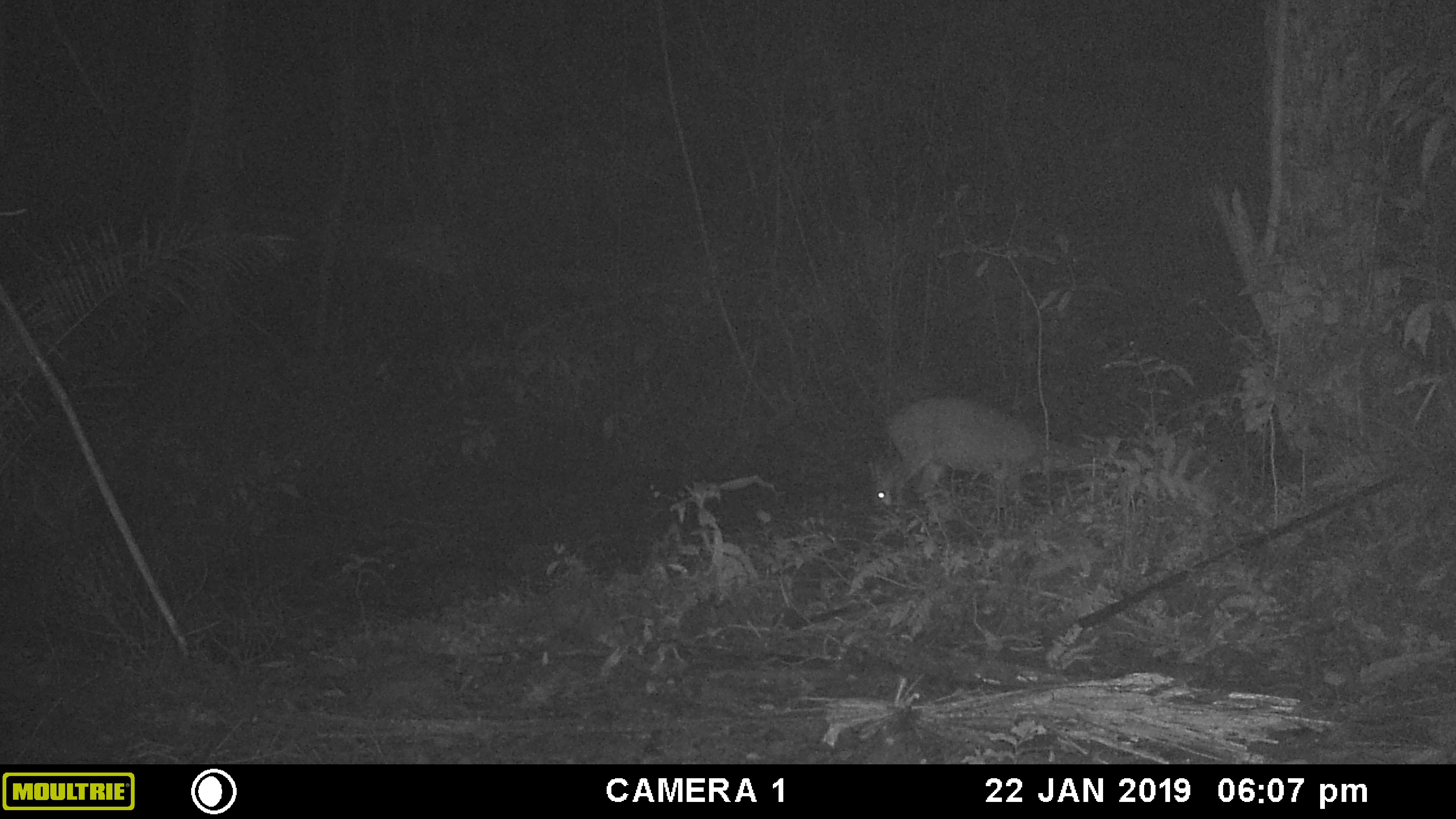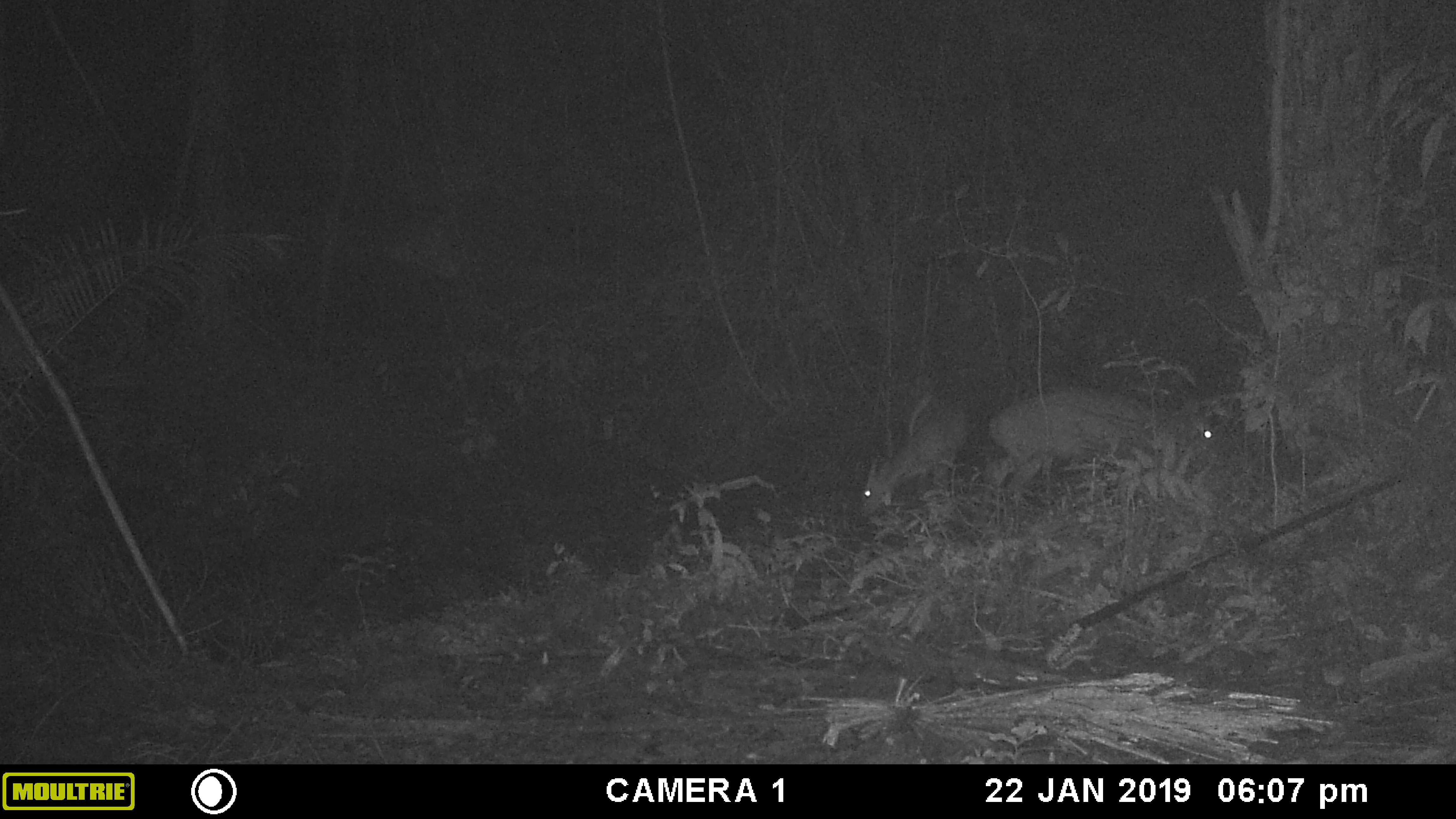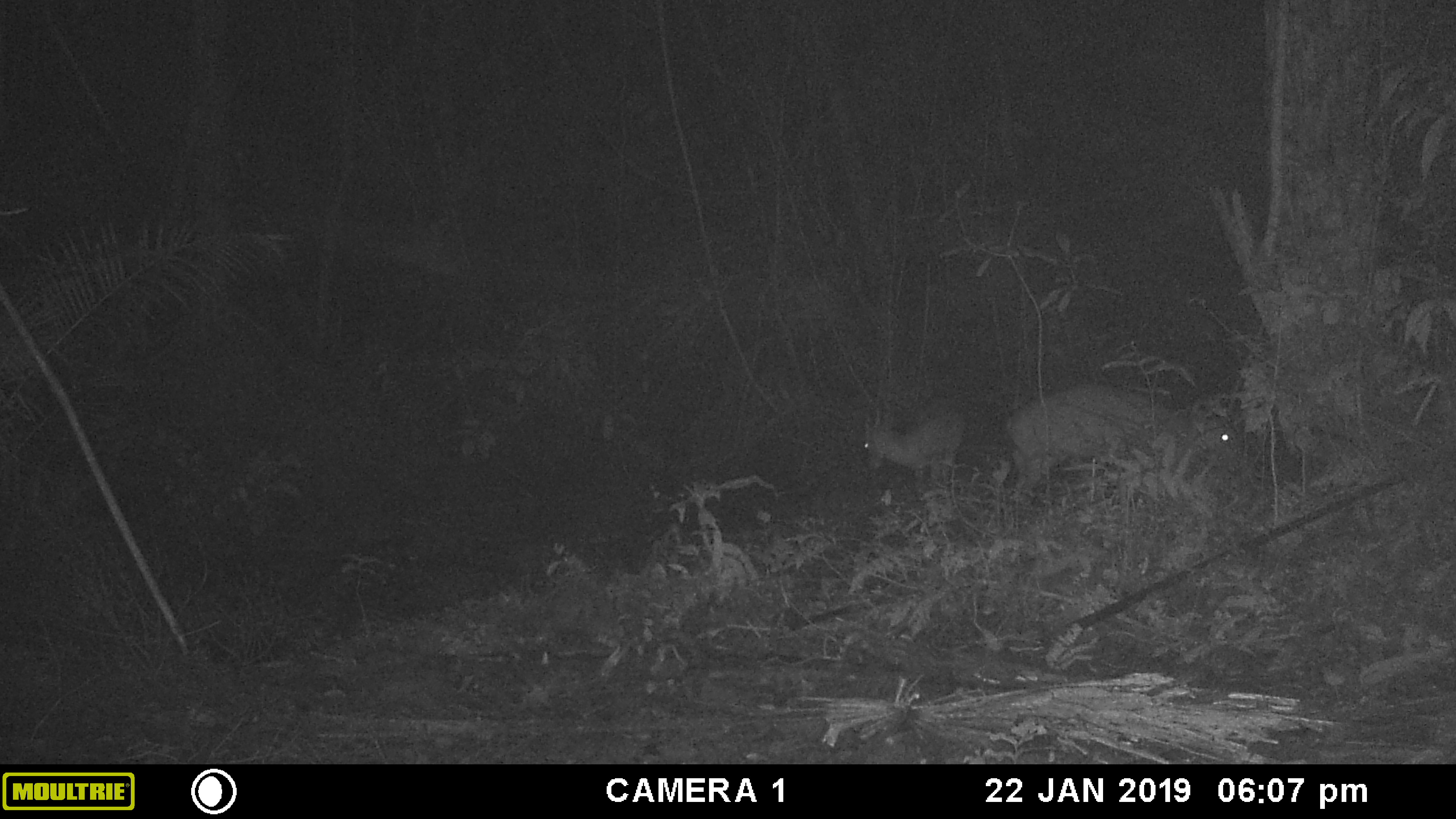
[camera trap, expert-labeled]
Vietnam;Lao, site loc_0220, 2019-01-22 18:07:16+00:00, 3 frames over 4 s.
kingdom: Animalia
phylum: Chordata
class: Mammalia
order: Artiodactyla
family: Cervidae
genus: Muntiacus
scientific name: Muntiacus vuquangensis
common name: large-antlered muntjac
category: large antlered muntjac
Large antlered muntjac (large-antlered muntjac) (Muntiacus vuquangensis). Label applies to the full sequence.